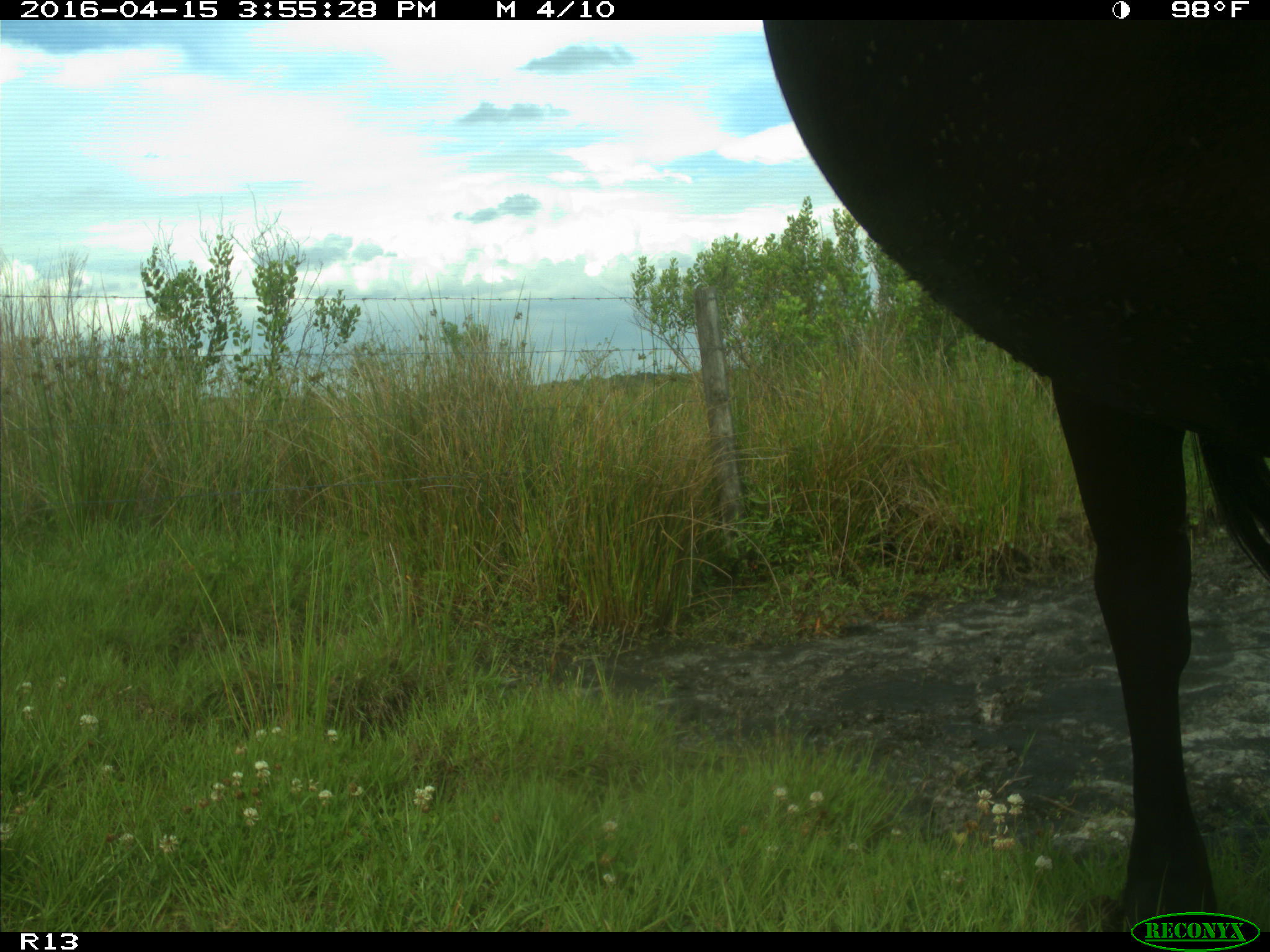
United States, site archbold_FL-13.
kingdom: Animalia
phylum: Chordata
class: Mammalia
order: Artiodactyla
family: Bovidae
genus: Bos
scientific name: Bos taurus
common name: domestic cow